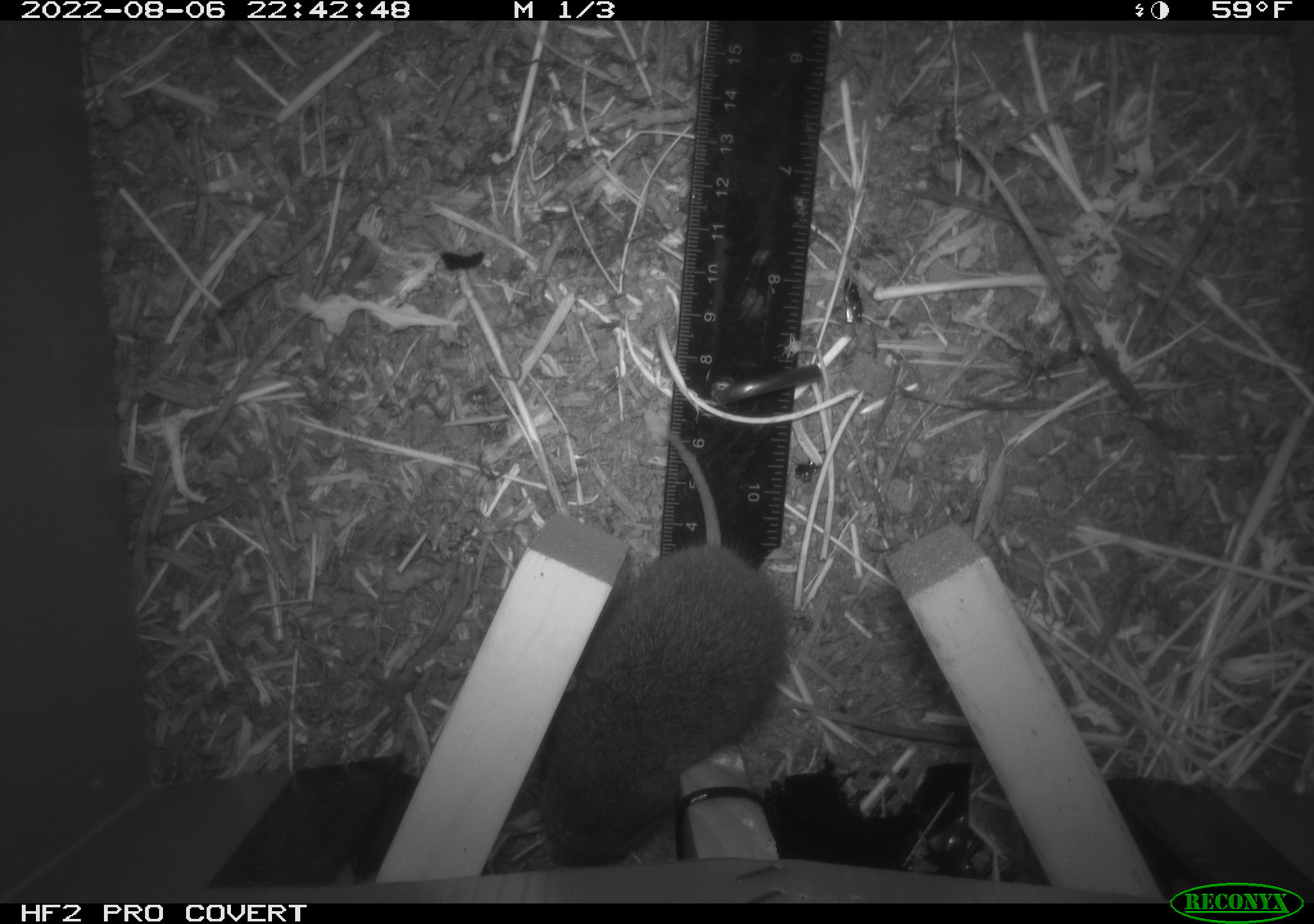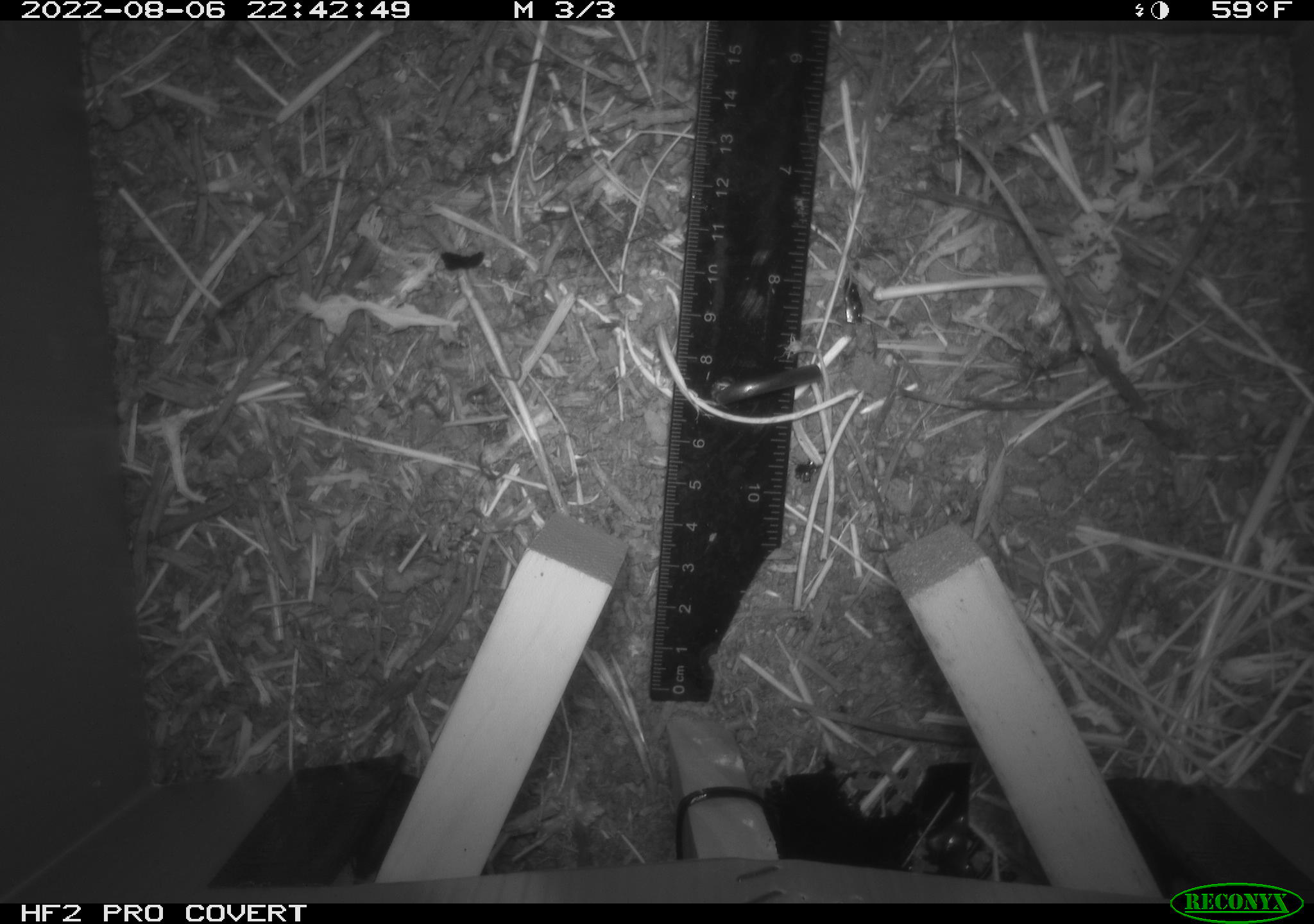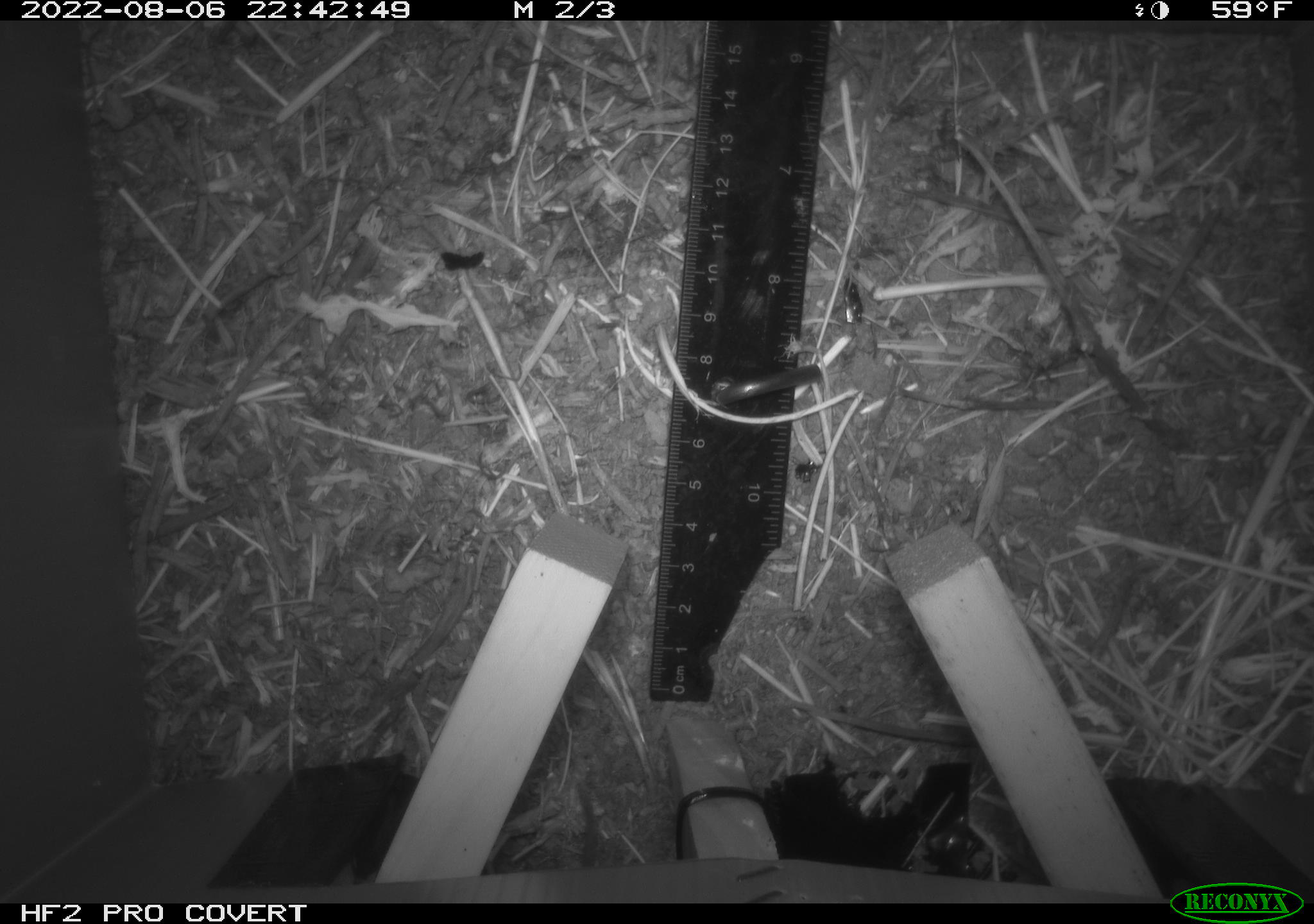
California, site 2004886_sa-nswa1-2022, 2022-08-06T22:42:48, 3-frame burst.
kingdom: Animalia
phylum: Chordata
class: Mammalia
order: Rodentia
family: Cricetidae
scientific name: Cricetidae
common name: hamsters, voles, lemmings, and allies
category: cricetidae family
Cricetidae family (hamsters, voles, lemmings, and allies) (Cricetidae).